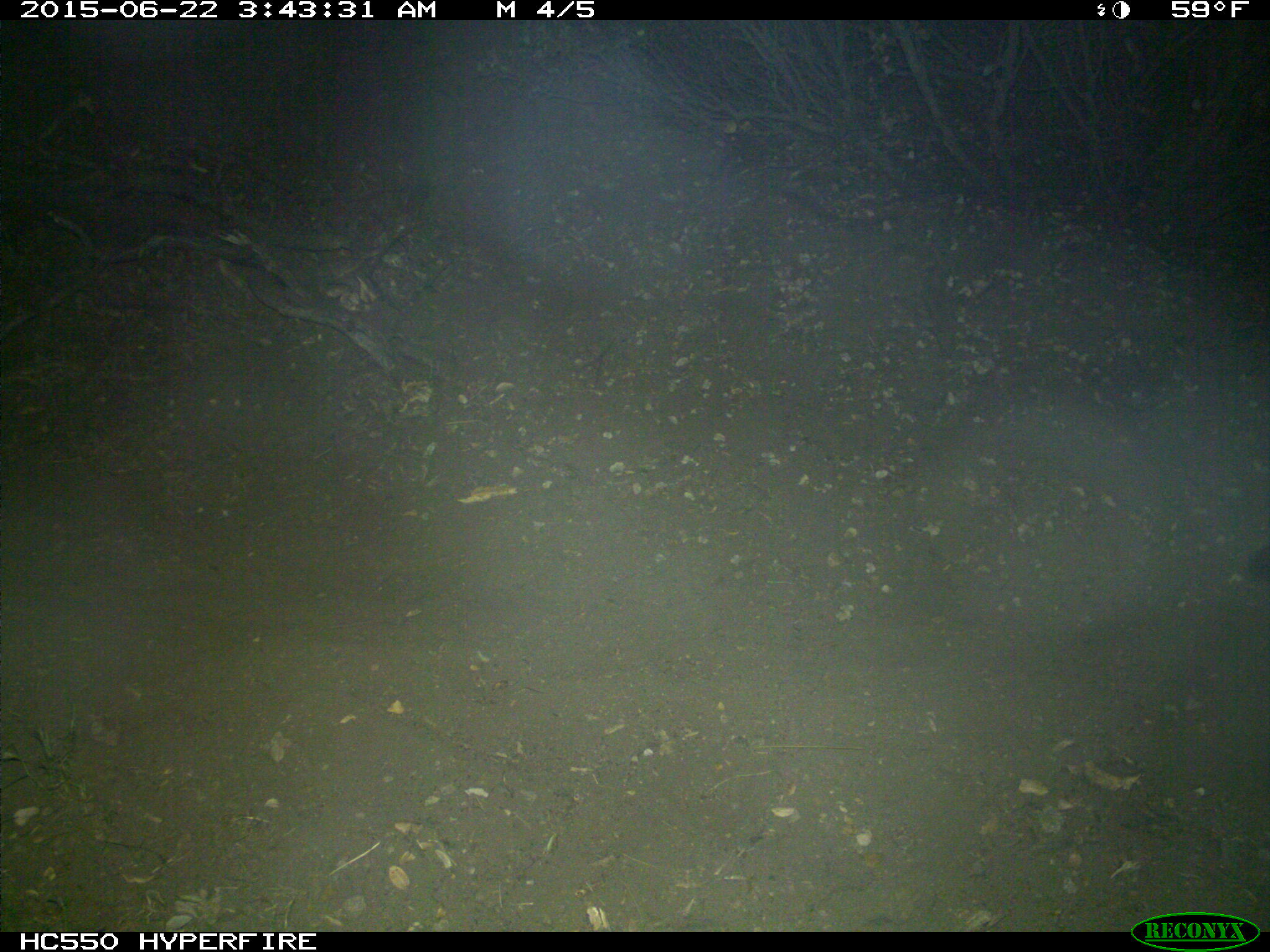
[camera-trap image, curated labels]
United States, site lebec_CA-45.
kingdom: Animalia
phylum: Chordata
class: Mammalia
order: Carnivora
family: Felidae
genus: Puma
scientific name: Puma concolor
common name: mountain lion